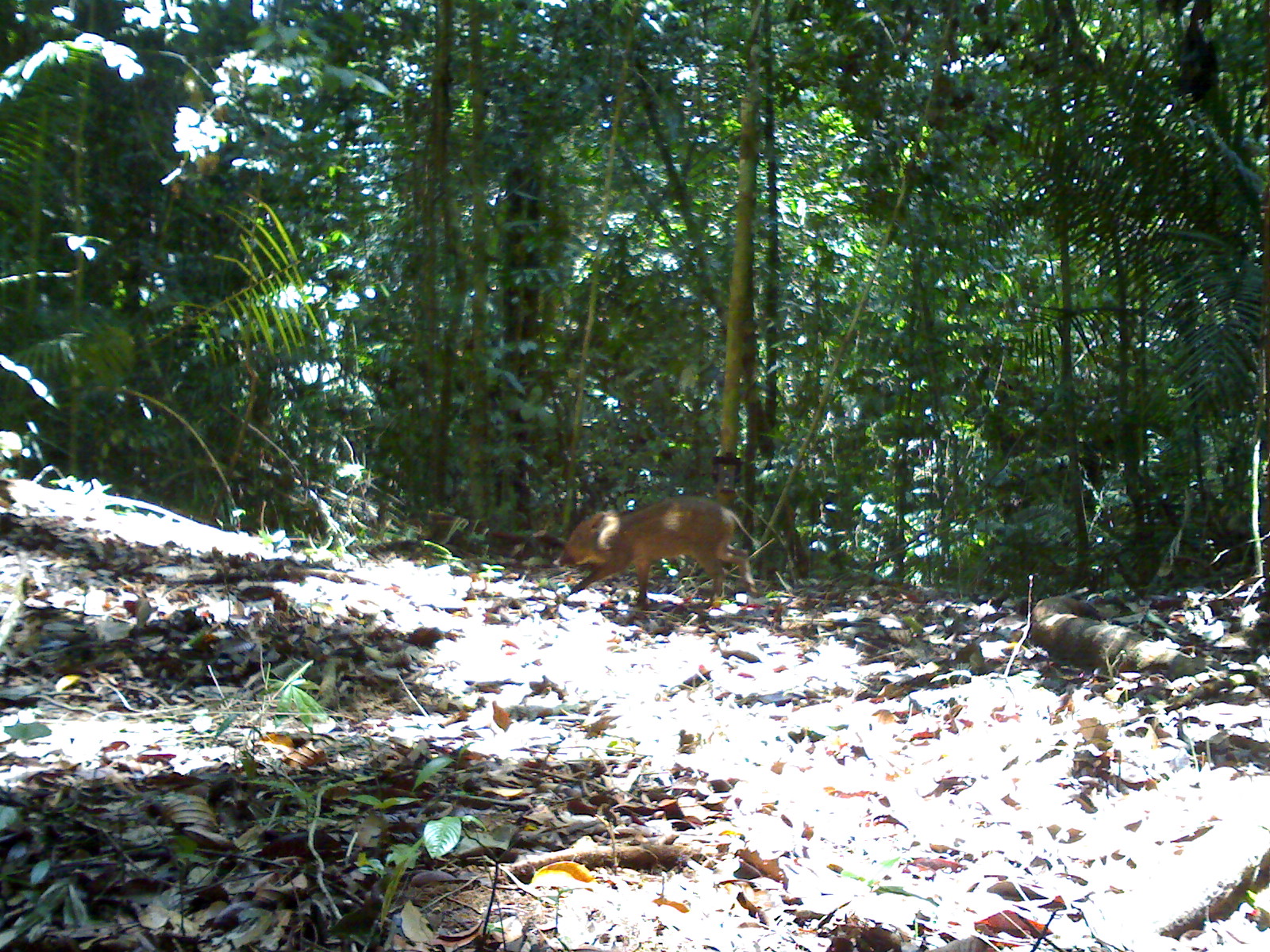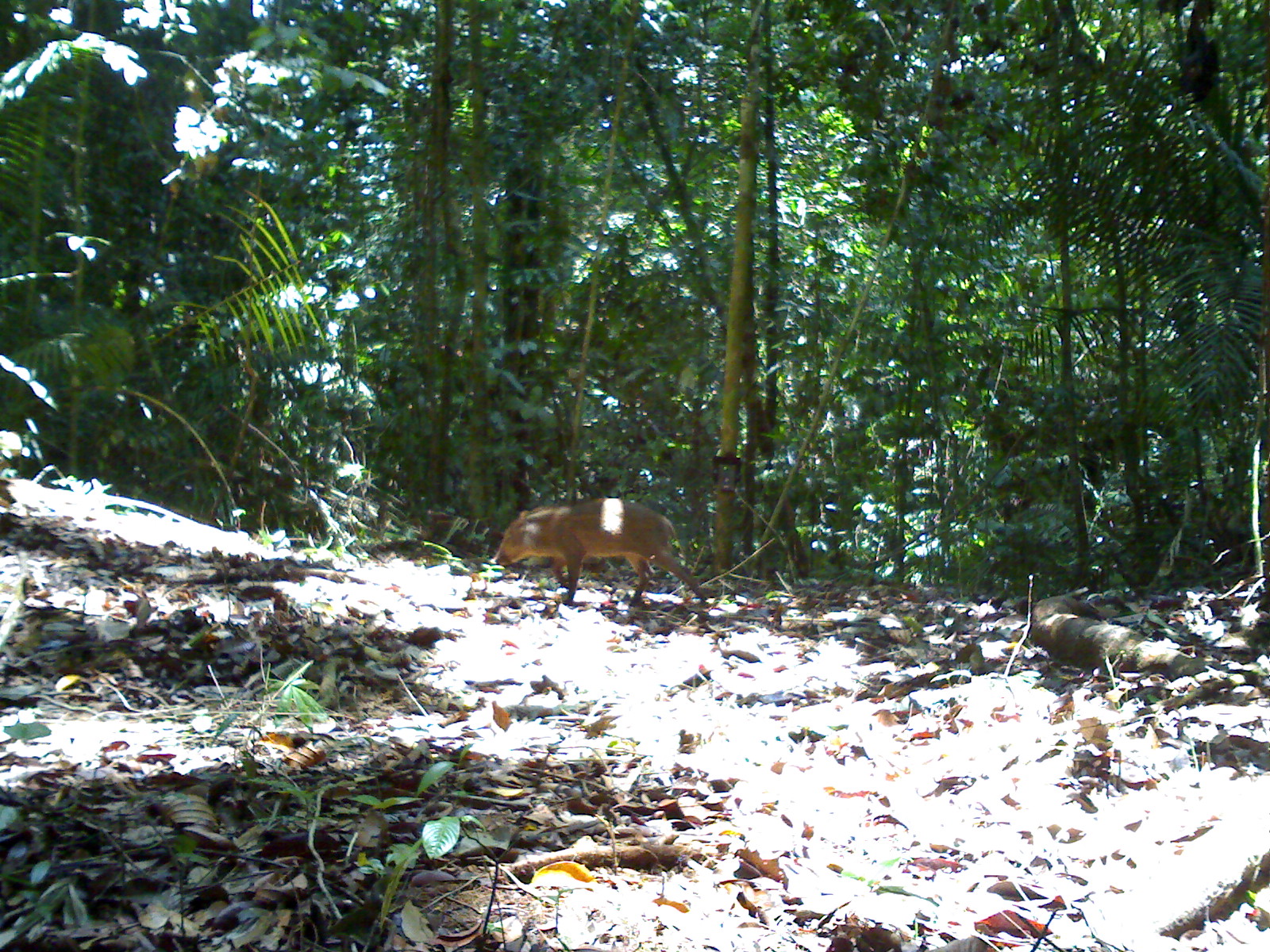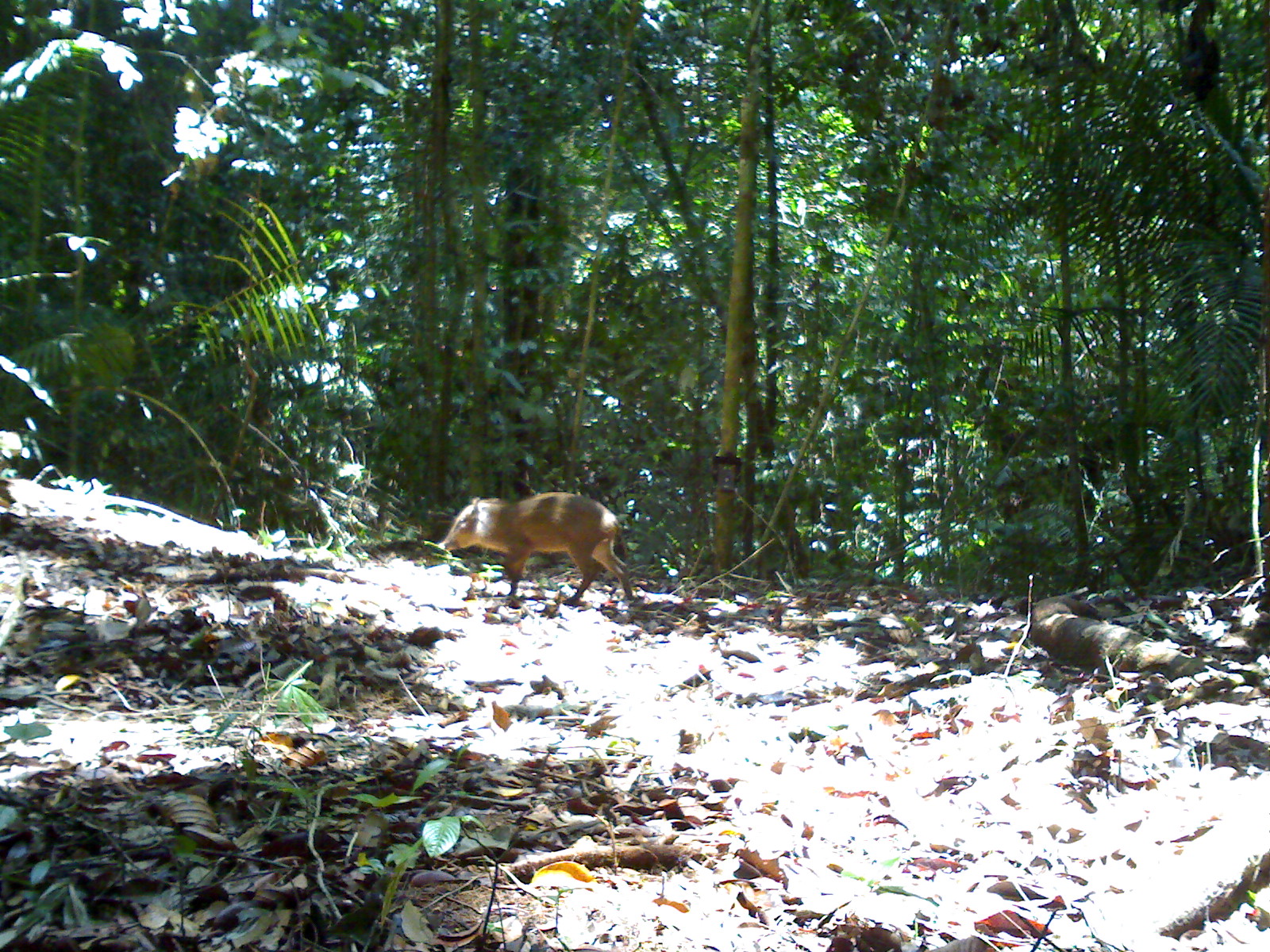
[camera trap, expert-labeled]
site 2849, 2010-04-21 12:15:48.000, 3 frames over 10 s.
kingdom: Animalia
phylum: Chordata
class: Mammalia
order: Artiodactyla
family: Suidae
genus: Sus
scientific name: Sus scrofa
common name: wild boar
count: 1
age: juvenile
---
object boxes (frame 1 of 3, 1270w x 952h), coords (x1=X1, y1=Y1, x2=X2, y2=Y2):
sus scrofa: (x1=556, y1=493, x2=758, y2=610)